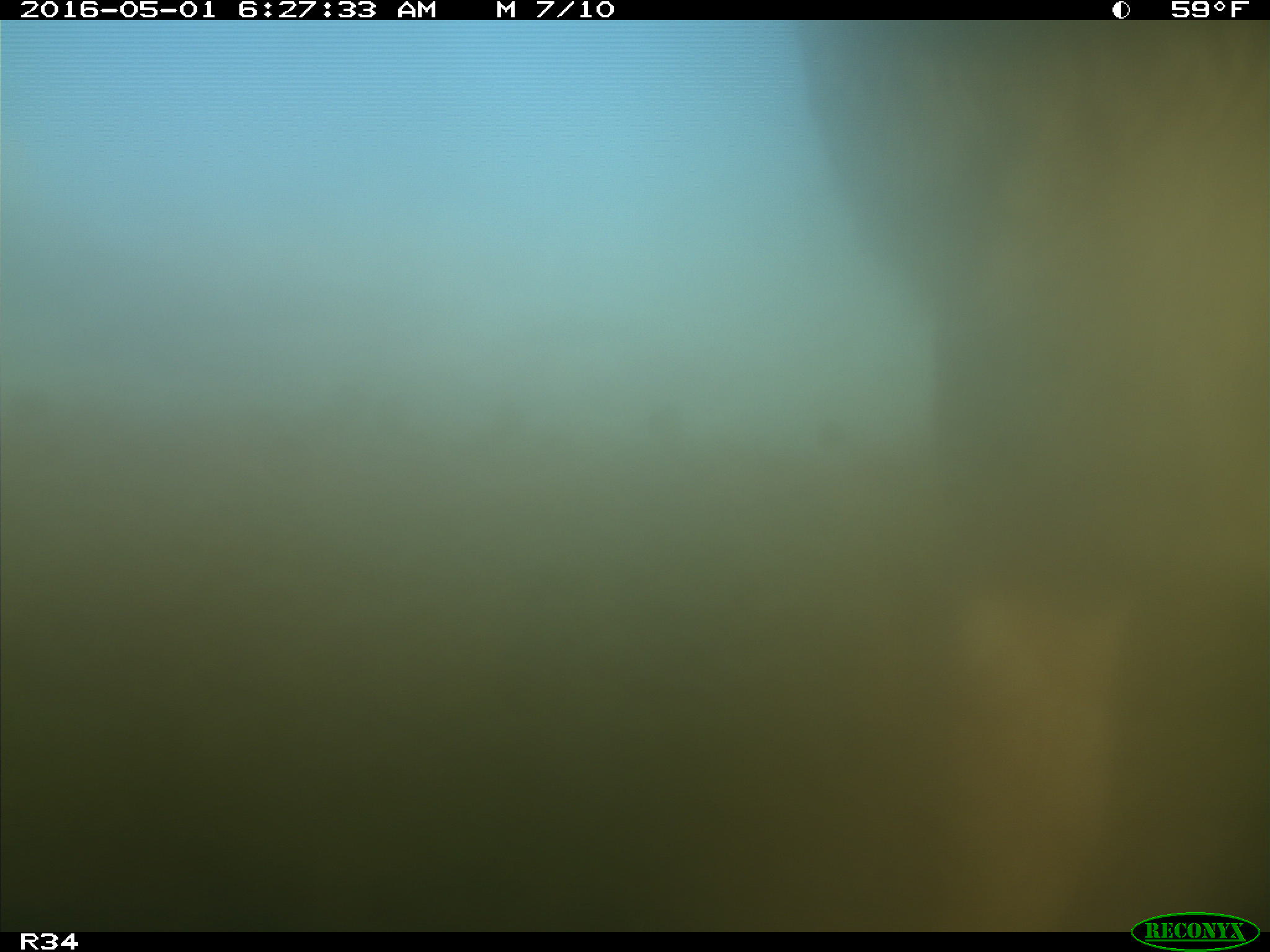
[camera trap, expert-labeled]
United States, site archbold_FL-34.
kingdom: Animalia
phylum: Chordata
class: Mammalia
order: Artiodactyla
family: Bovidae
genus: Bos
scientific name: Bos taurus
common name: domestic cow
Bos taurus (domestic cow).